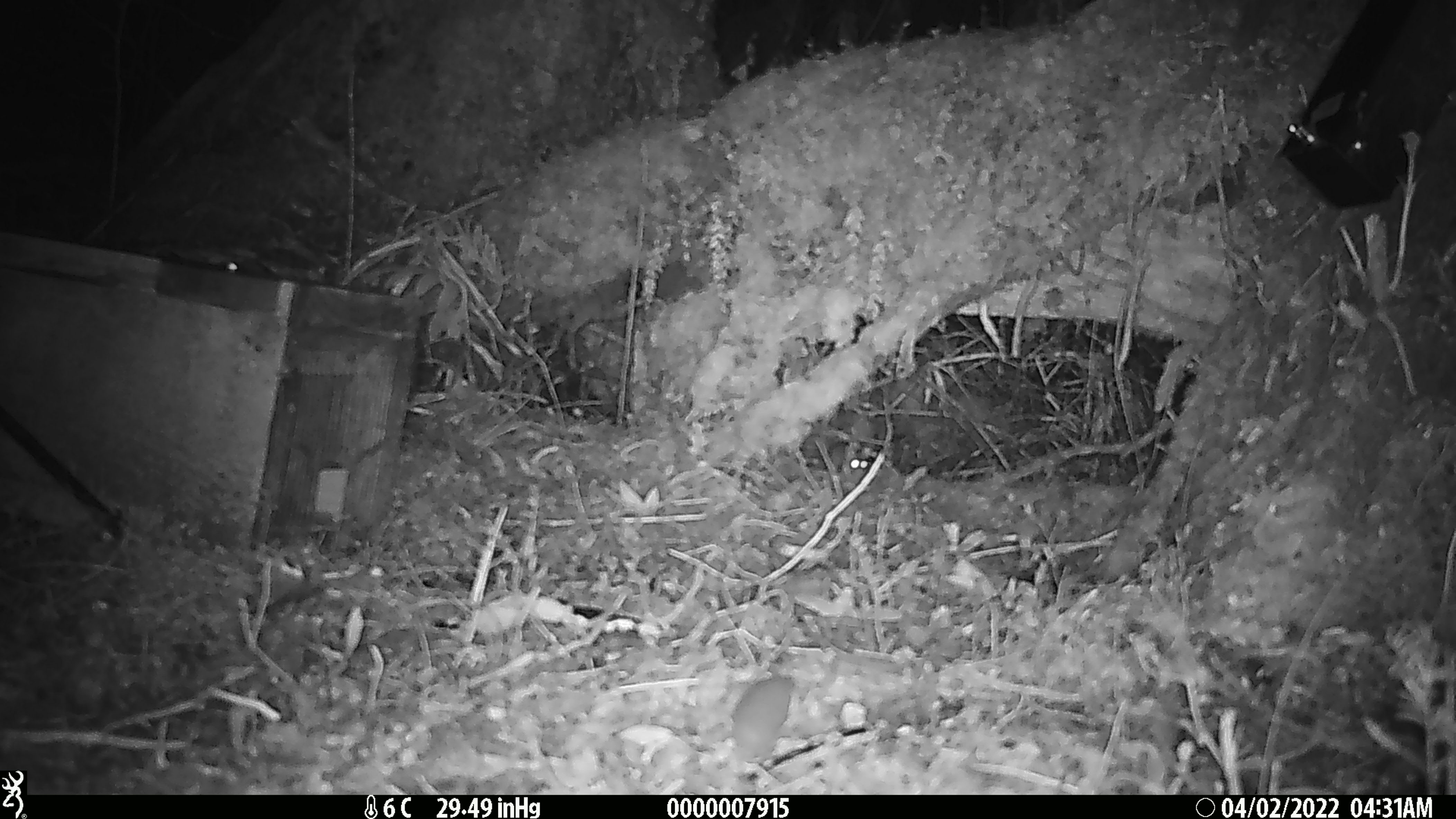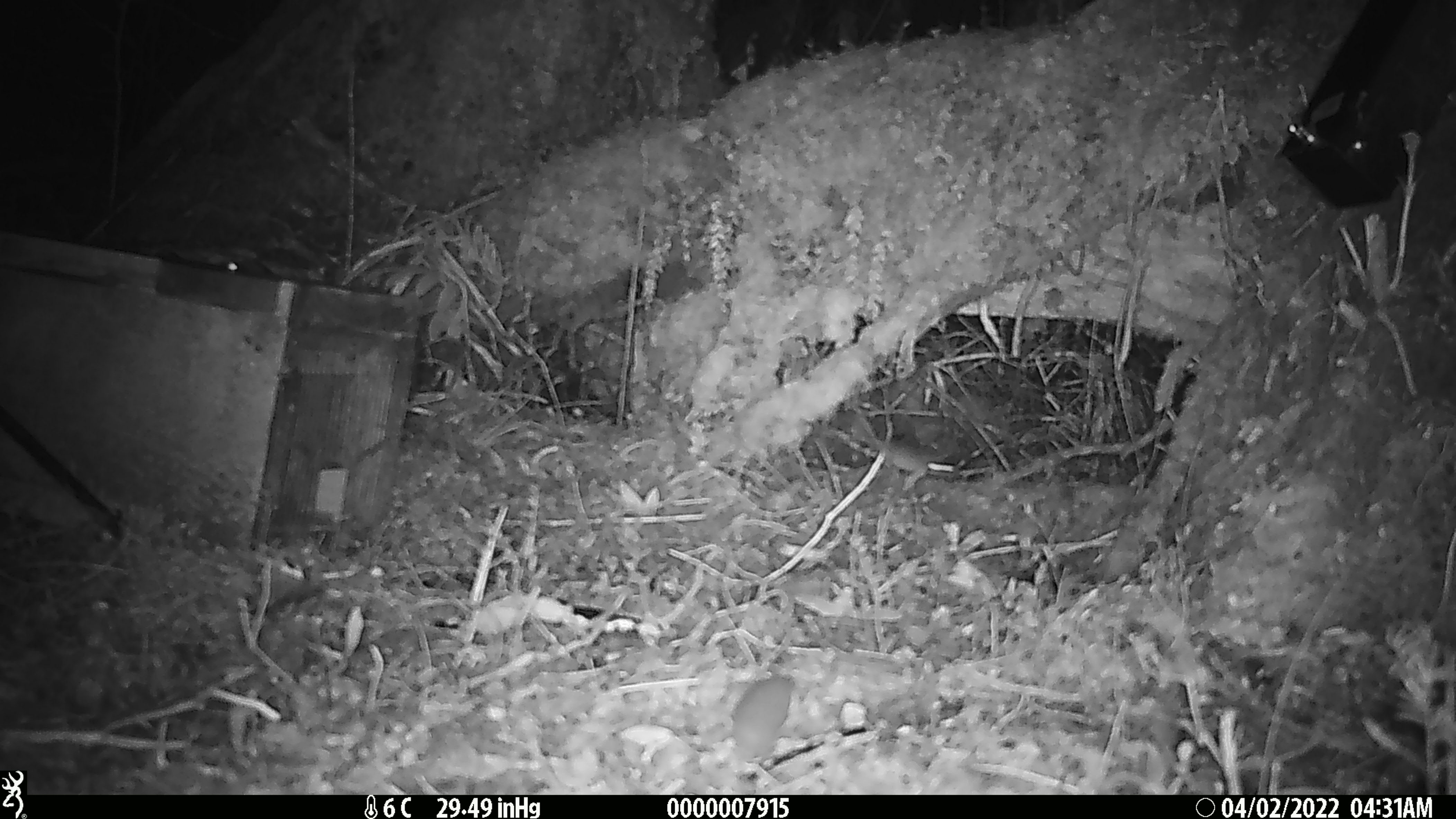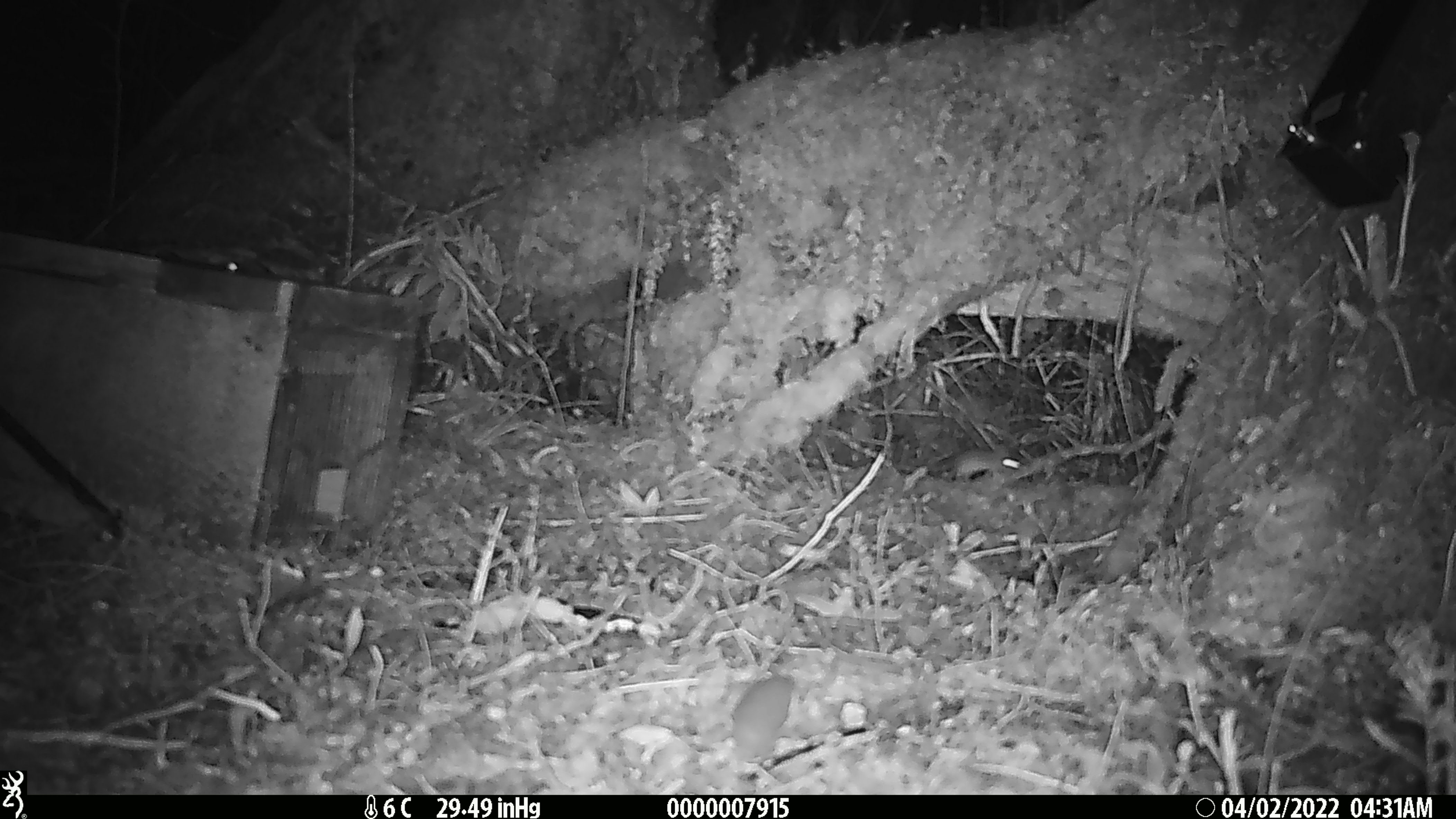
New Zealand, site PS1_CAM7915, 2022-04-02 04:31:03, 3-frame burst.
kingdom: Animalia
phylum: Chordata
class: Mammalia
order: Rodentia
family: Muridae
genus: Mus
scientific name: Mus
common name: mouse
Mouse (Mus).